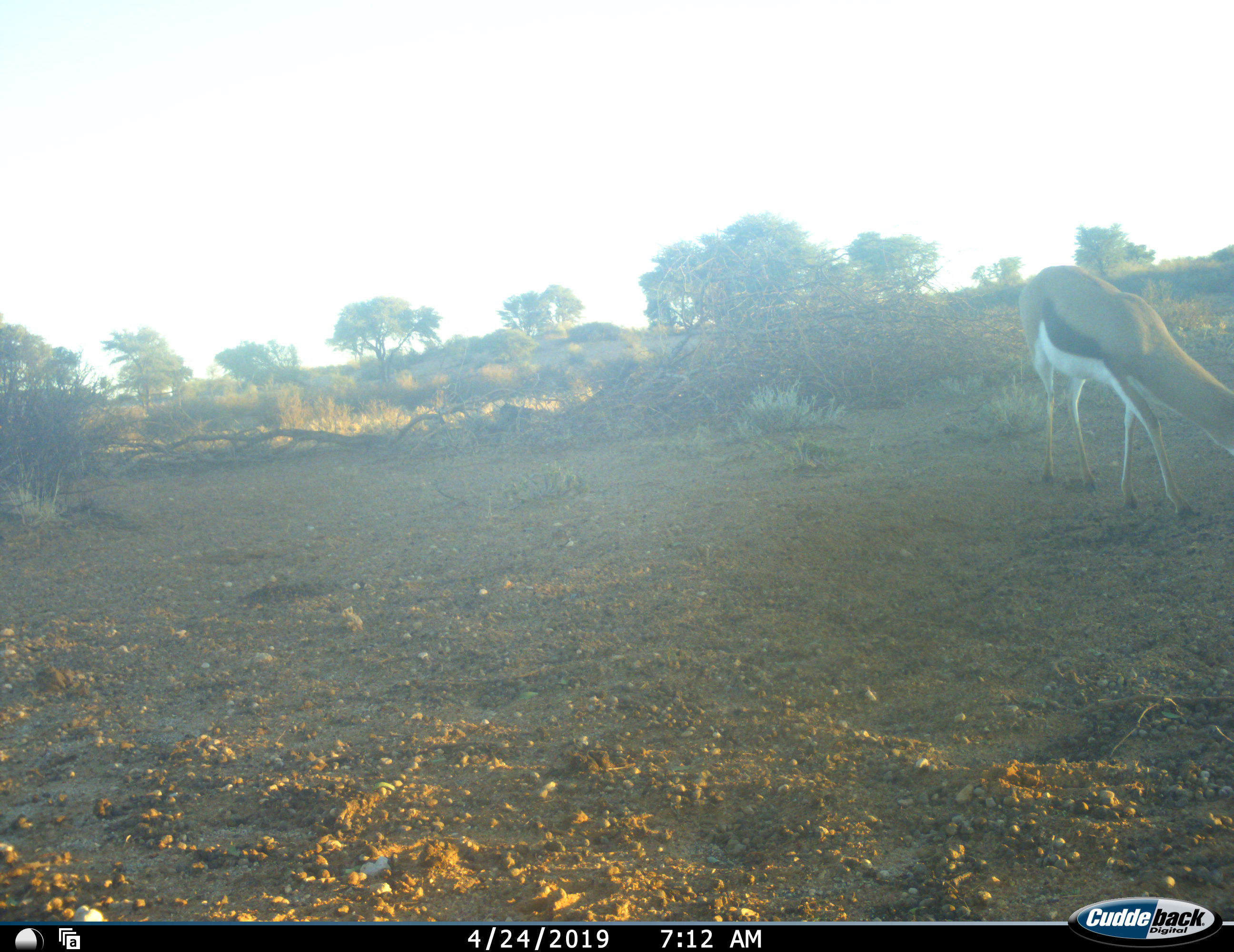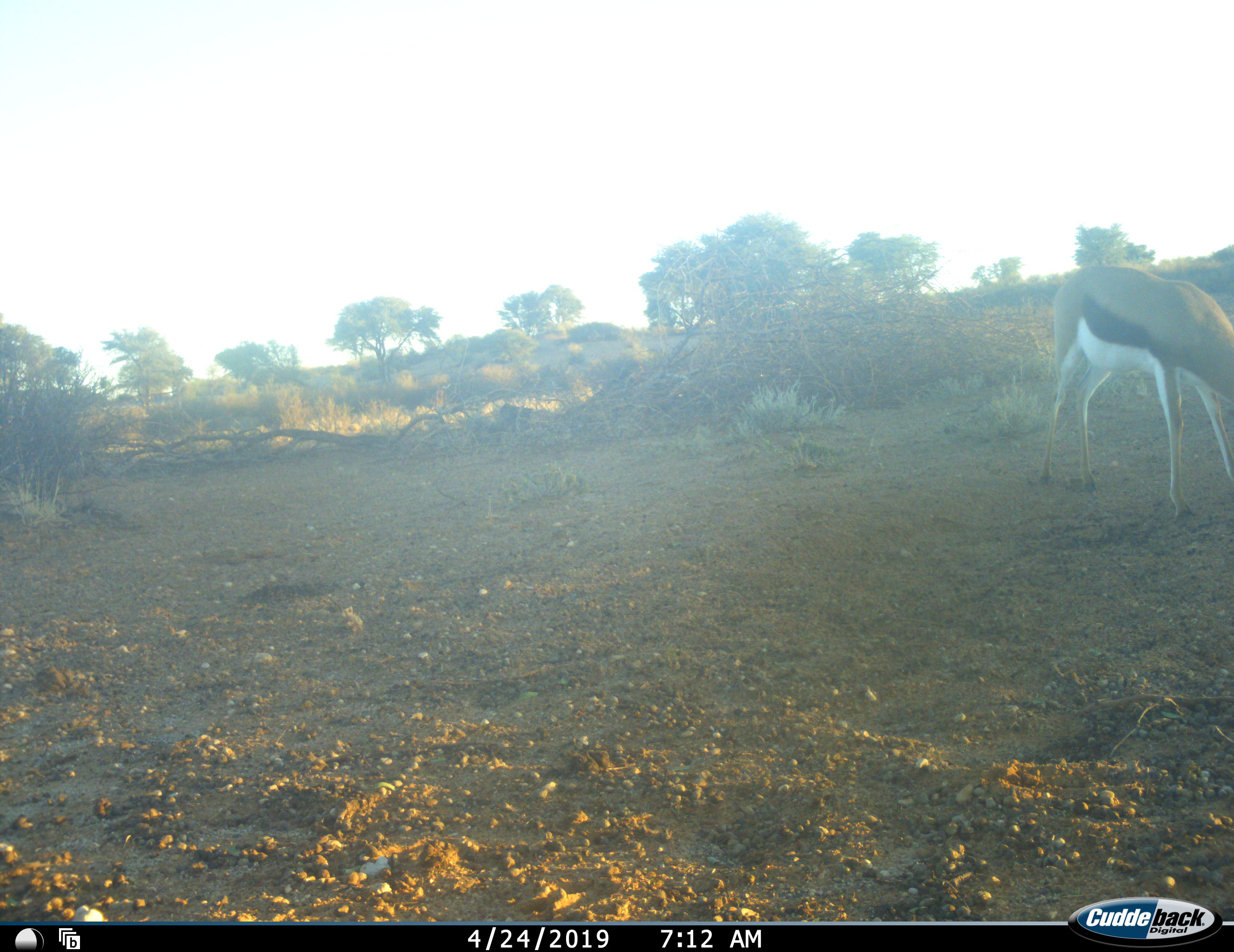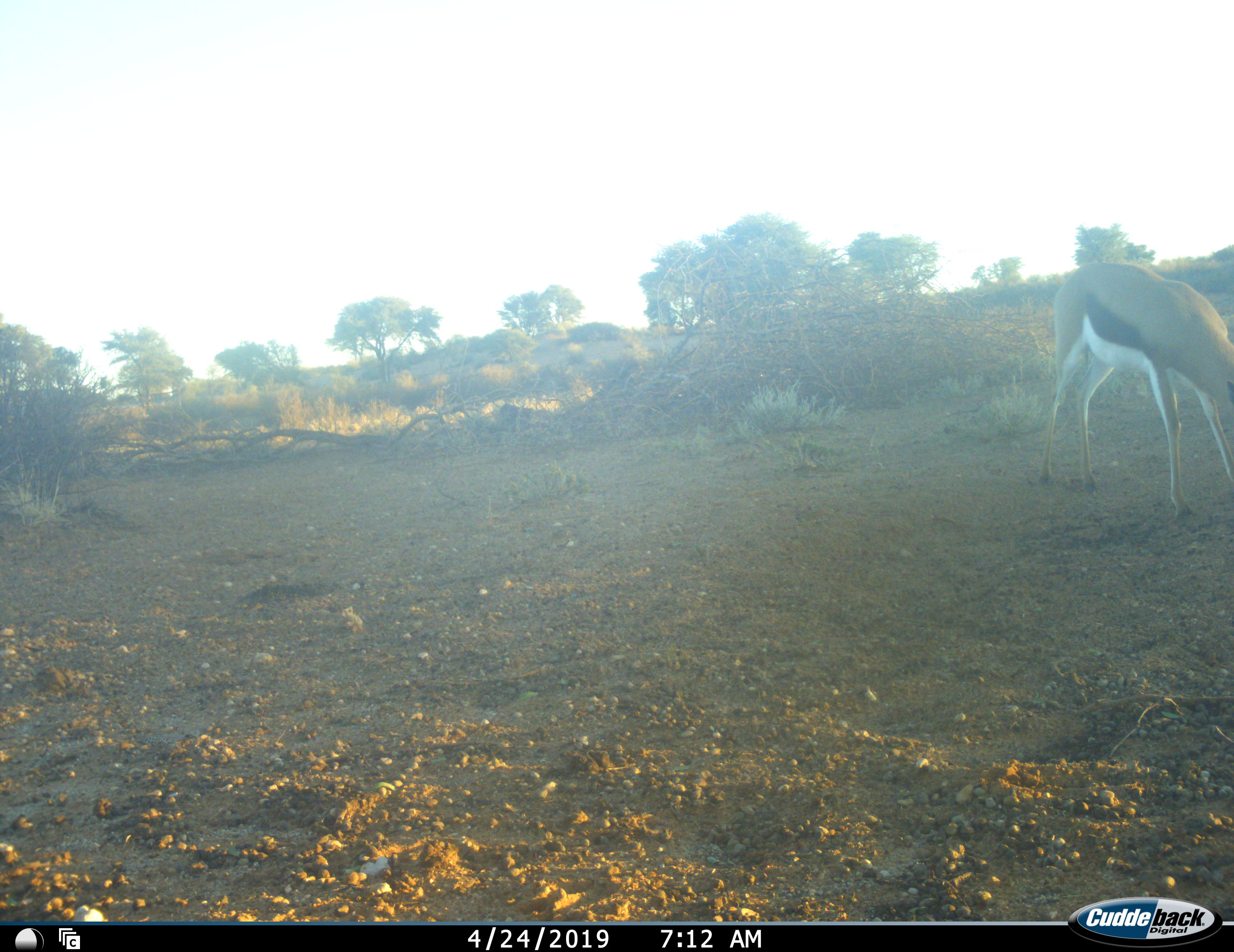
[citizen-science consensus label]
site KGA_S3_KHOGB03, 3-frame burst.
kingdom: Animalia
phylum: Chordata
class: Mammalia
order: Artiodactyla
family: Bovidae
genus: Antidorcas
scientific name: Antidorcas marsupialis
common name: springbok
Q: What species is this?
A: Springbok (Antidorcas marsupialis).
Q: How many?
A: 1.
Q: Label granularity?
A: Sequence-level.